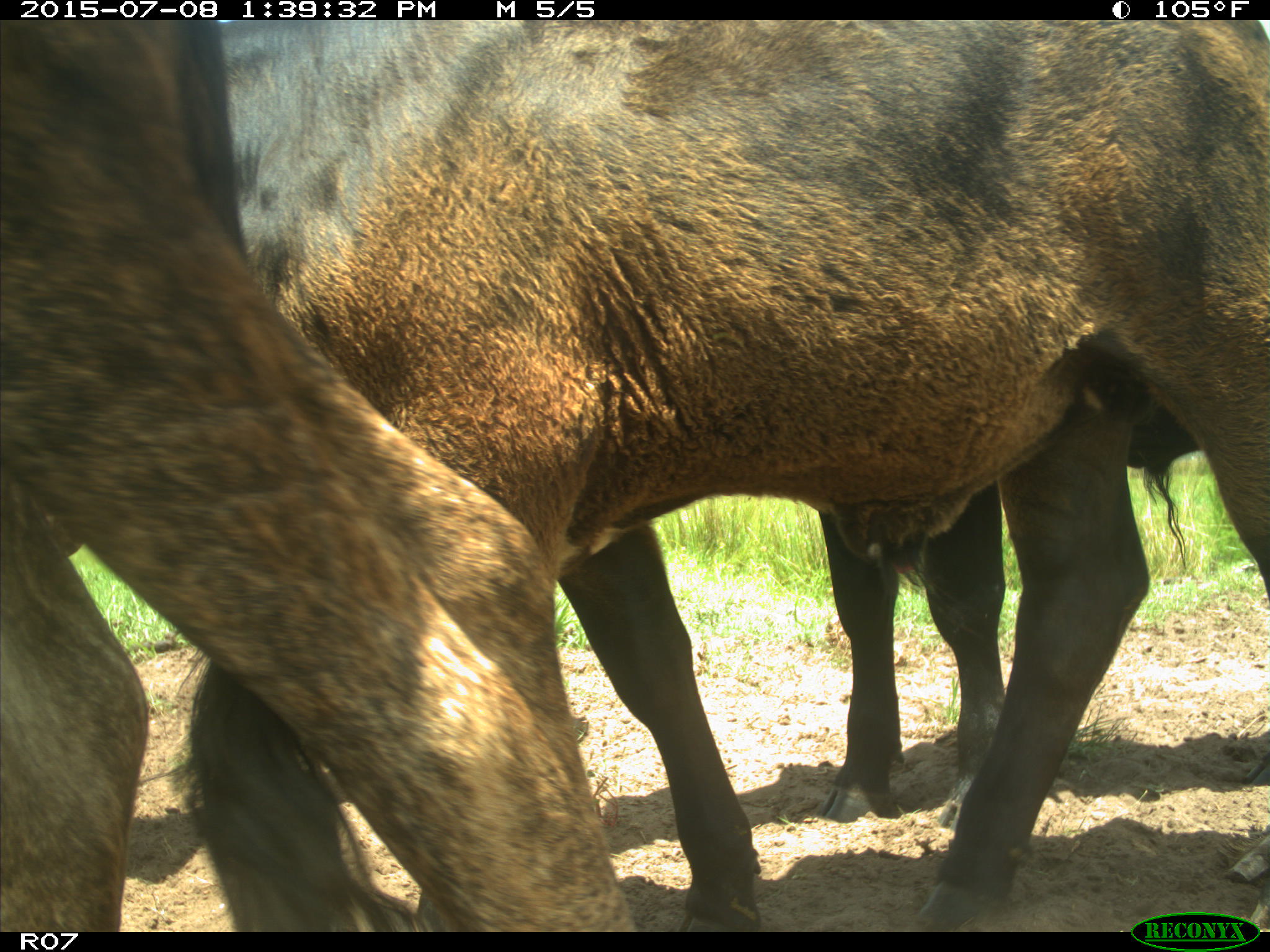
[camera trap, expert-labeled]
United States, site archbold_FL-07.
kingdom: Animalia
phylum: Chordata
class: Mammalia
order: Artiodactyla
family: Bovidae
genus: Bos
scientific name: Bos taurus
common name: domestic cow